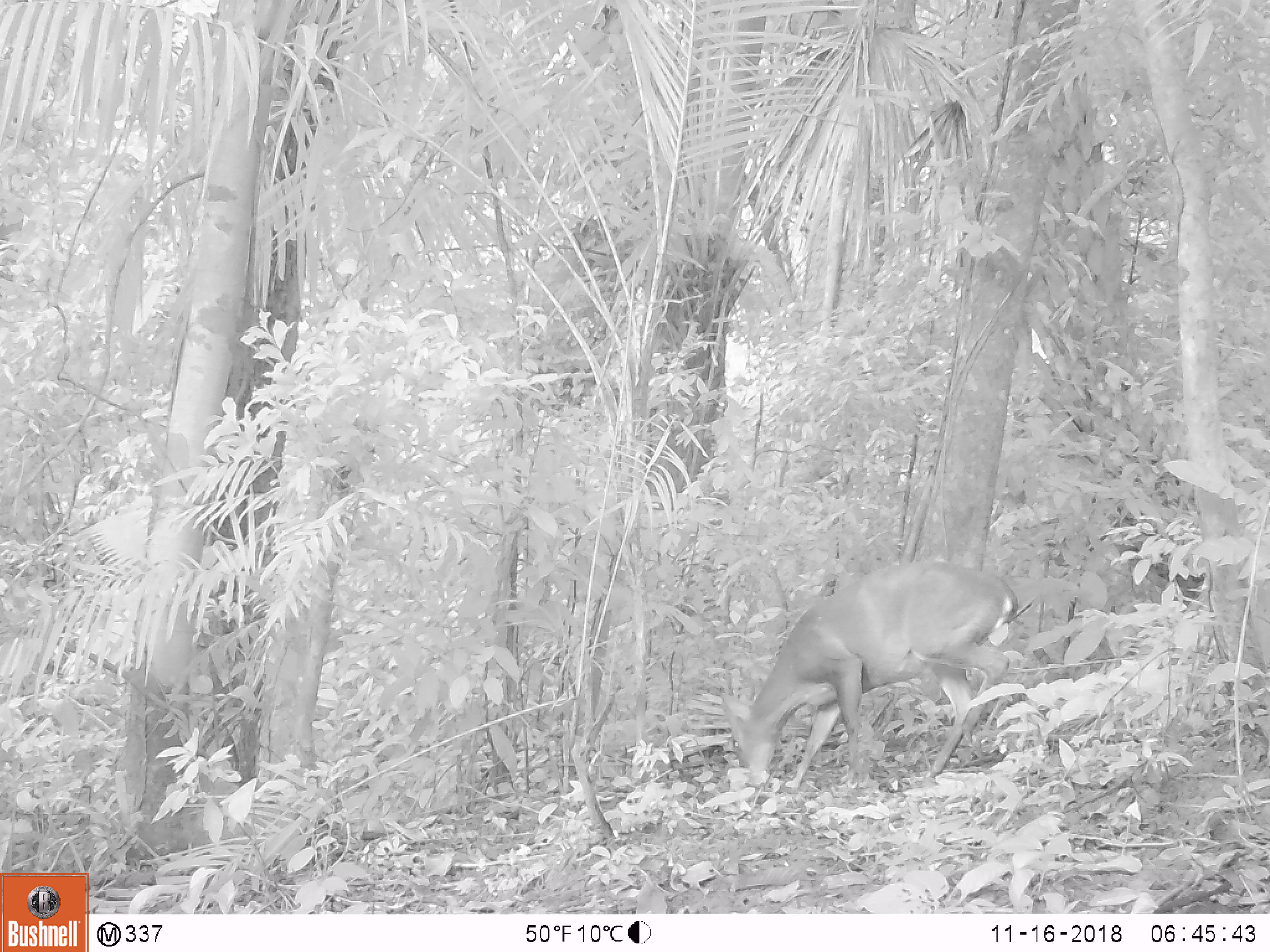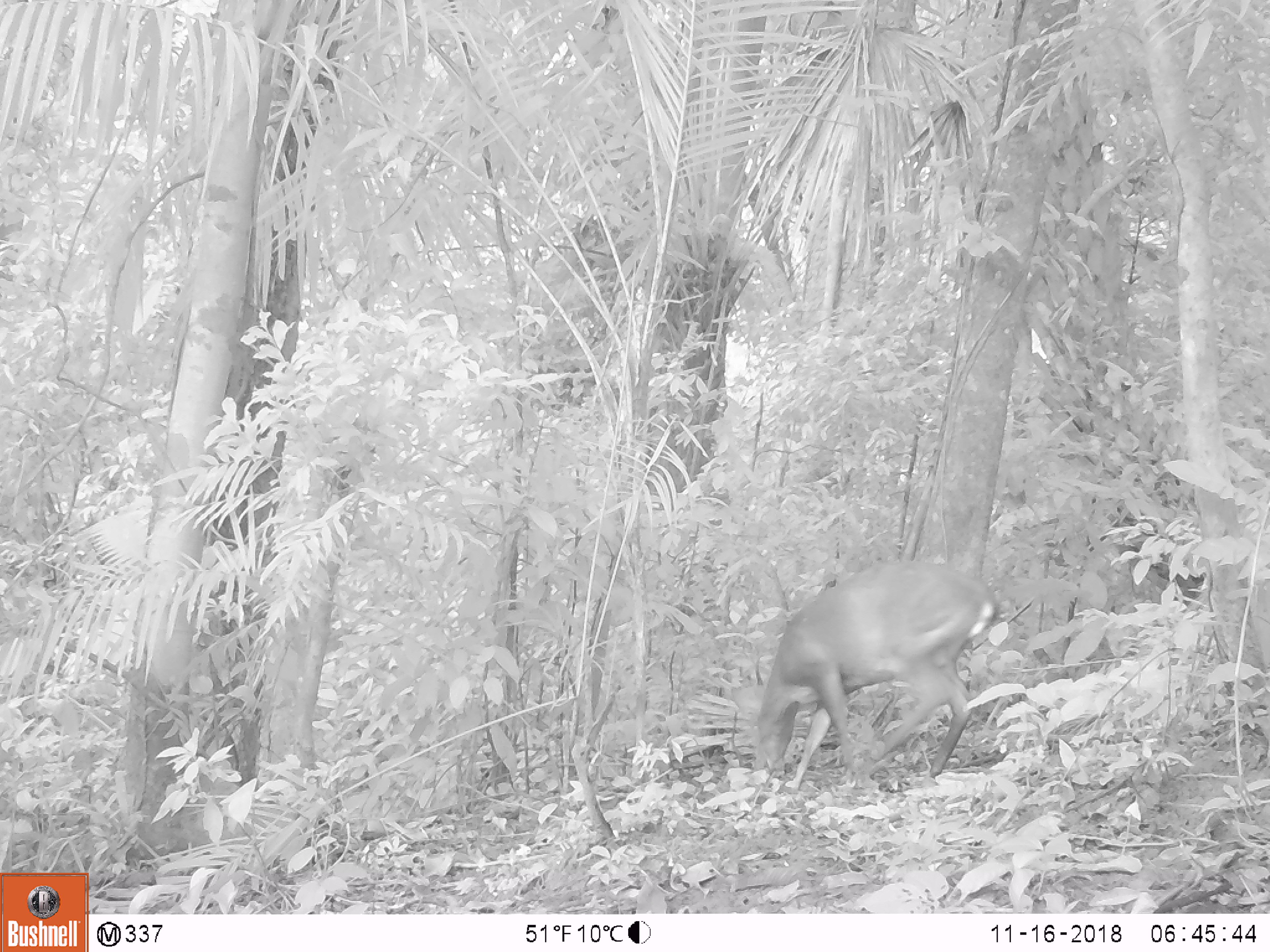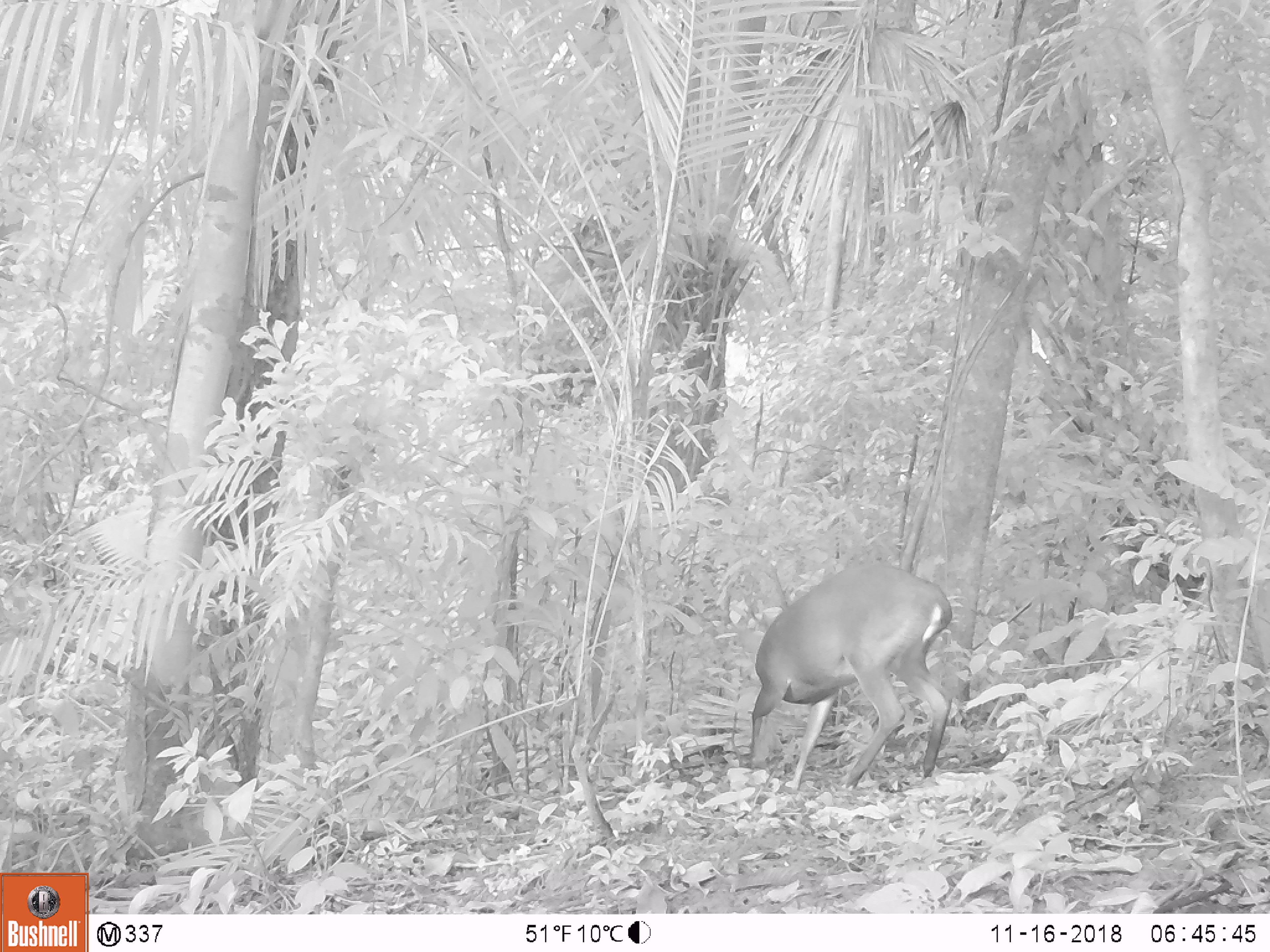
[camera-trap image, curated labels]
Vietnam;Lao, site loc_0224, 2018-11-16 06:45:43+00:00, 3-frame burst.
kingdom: Animalia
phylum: Chordata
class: Mammalia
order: Artiodactyla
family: Cervidae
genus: Muntiacus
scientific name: Muntiacus vuquangensis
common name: large-antlered muntjac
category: large antlered muntjac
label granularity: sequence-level